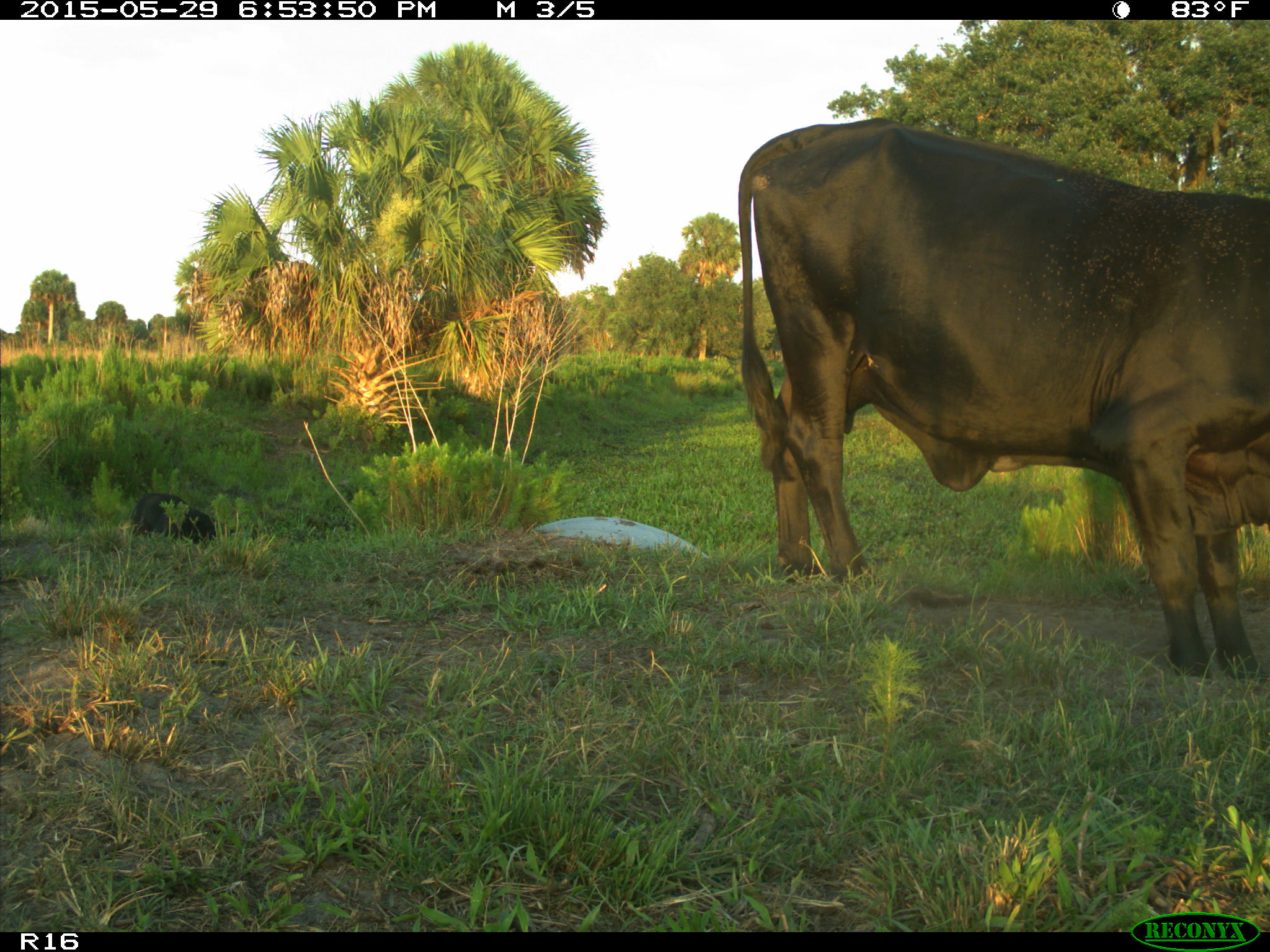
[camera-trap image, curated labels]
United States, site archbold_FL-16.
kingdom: Animalia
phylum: Chordata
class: Mammalia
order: Artiodactyla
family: Bovidae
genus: Bos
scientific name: Bos taurus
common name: domestic cow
Bos taurus (domestic cow).